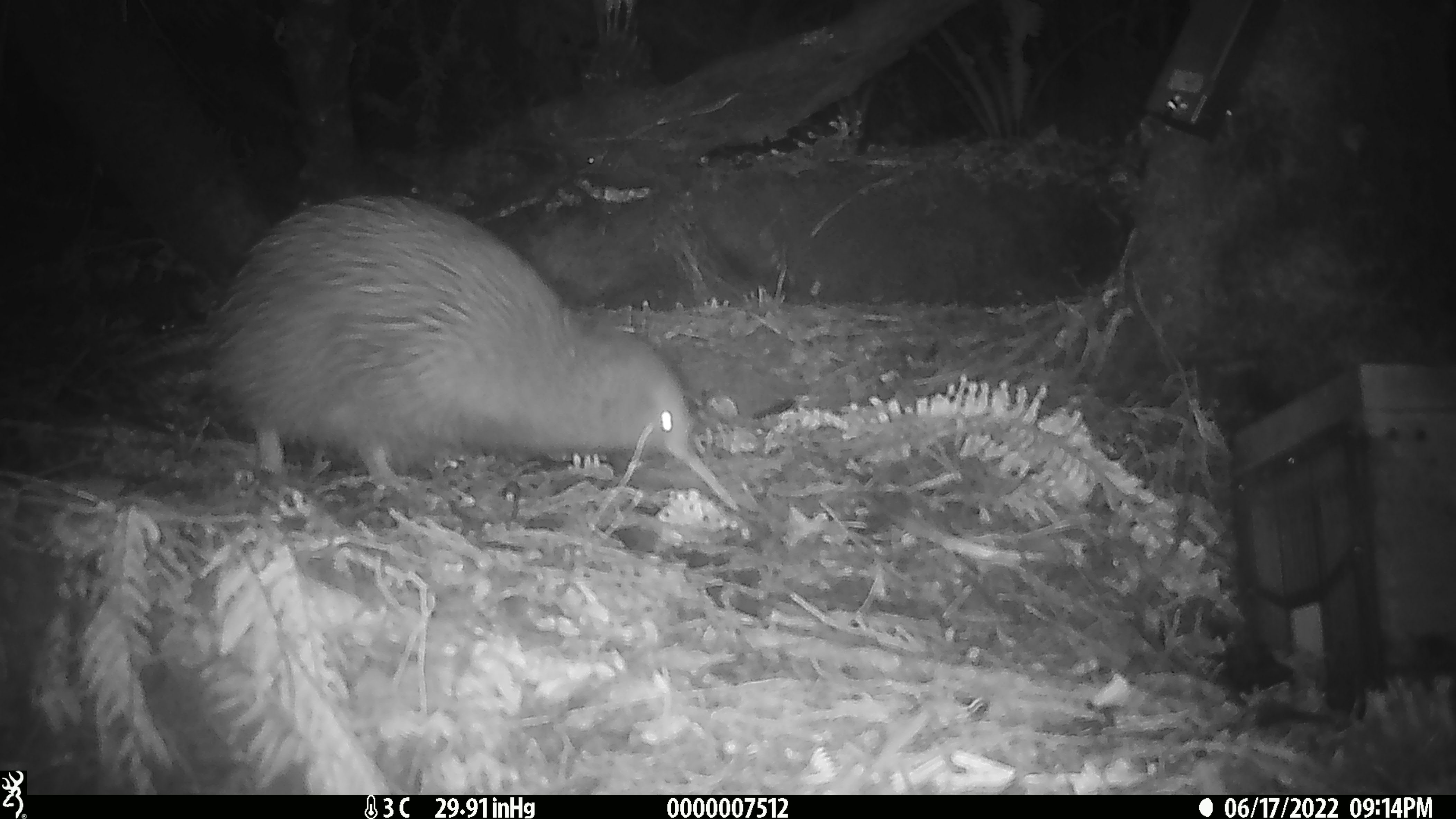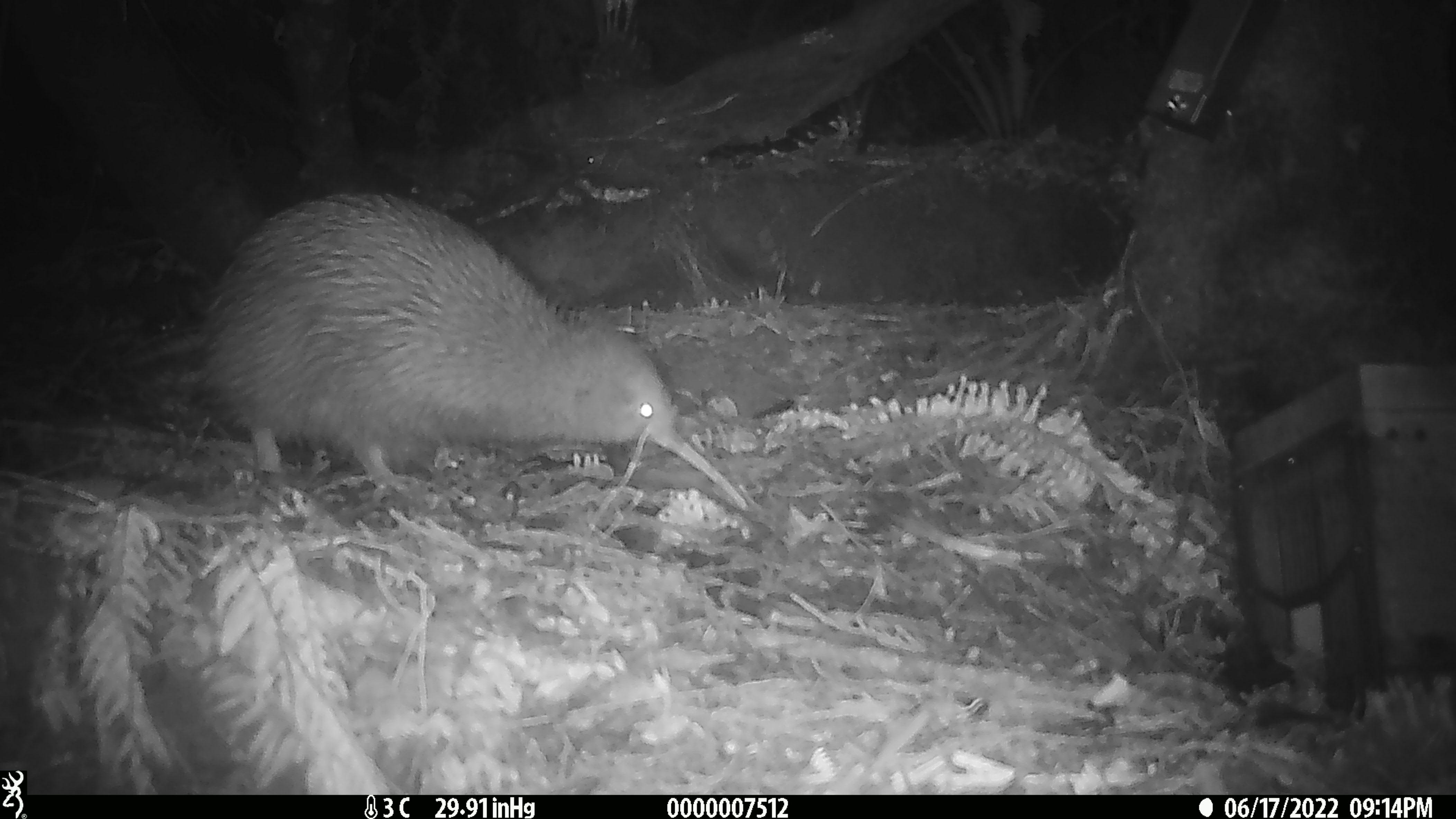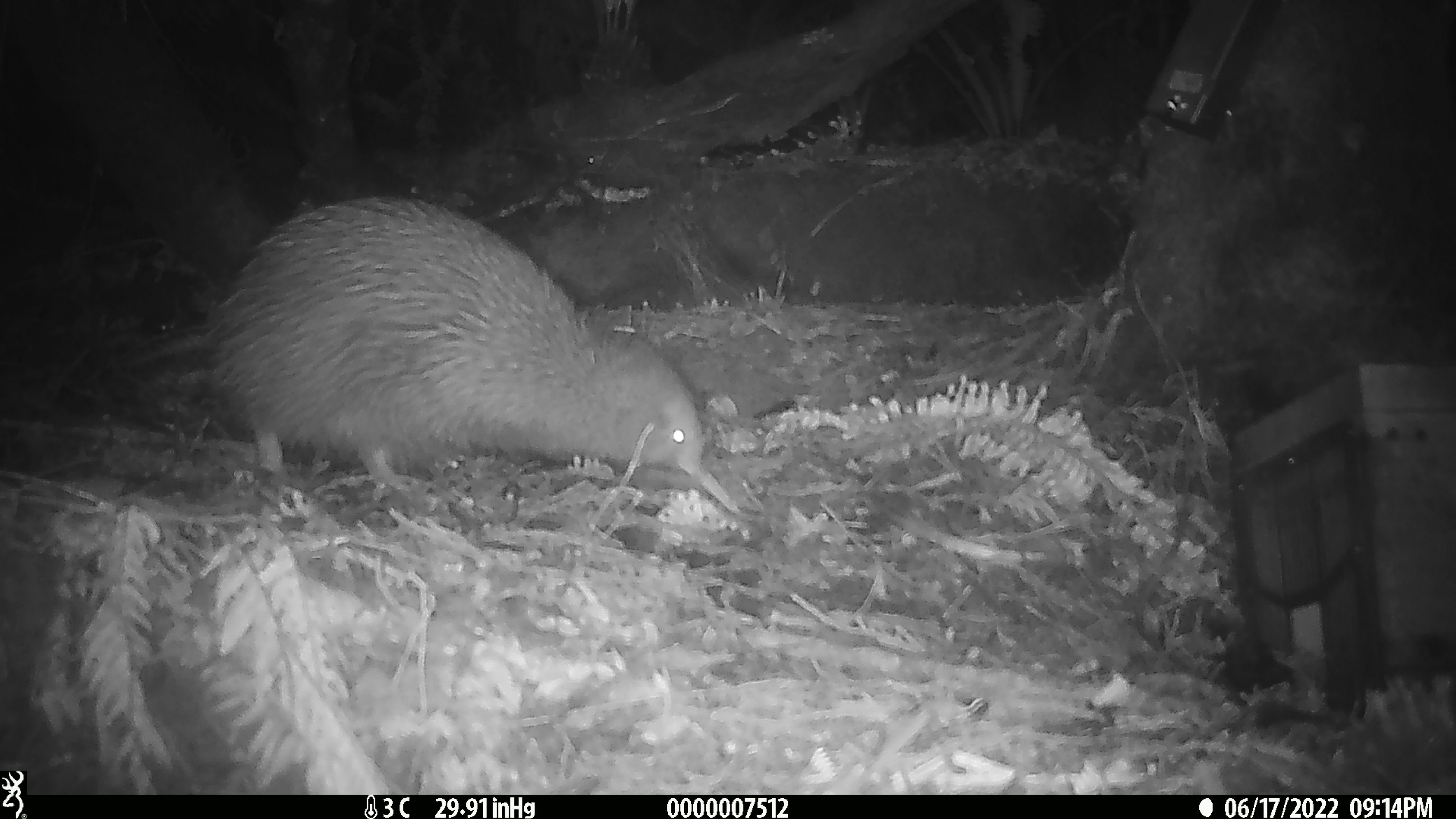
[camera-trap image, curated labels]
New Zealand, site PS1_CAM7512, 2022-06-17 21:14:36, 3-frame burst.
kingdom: Animalia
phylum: Chordata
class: Aves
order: Apterygiformes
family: Apterygidae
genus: Apteryx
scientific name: Apteryx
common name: kiwi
Kiwi (Apteryx).